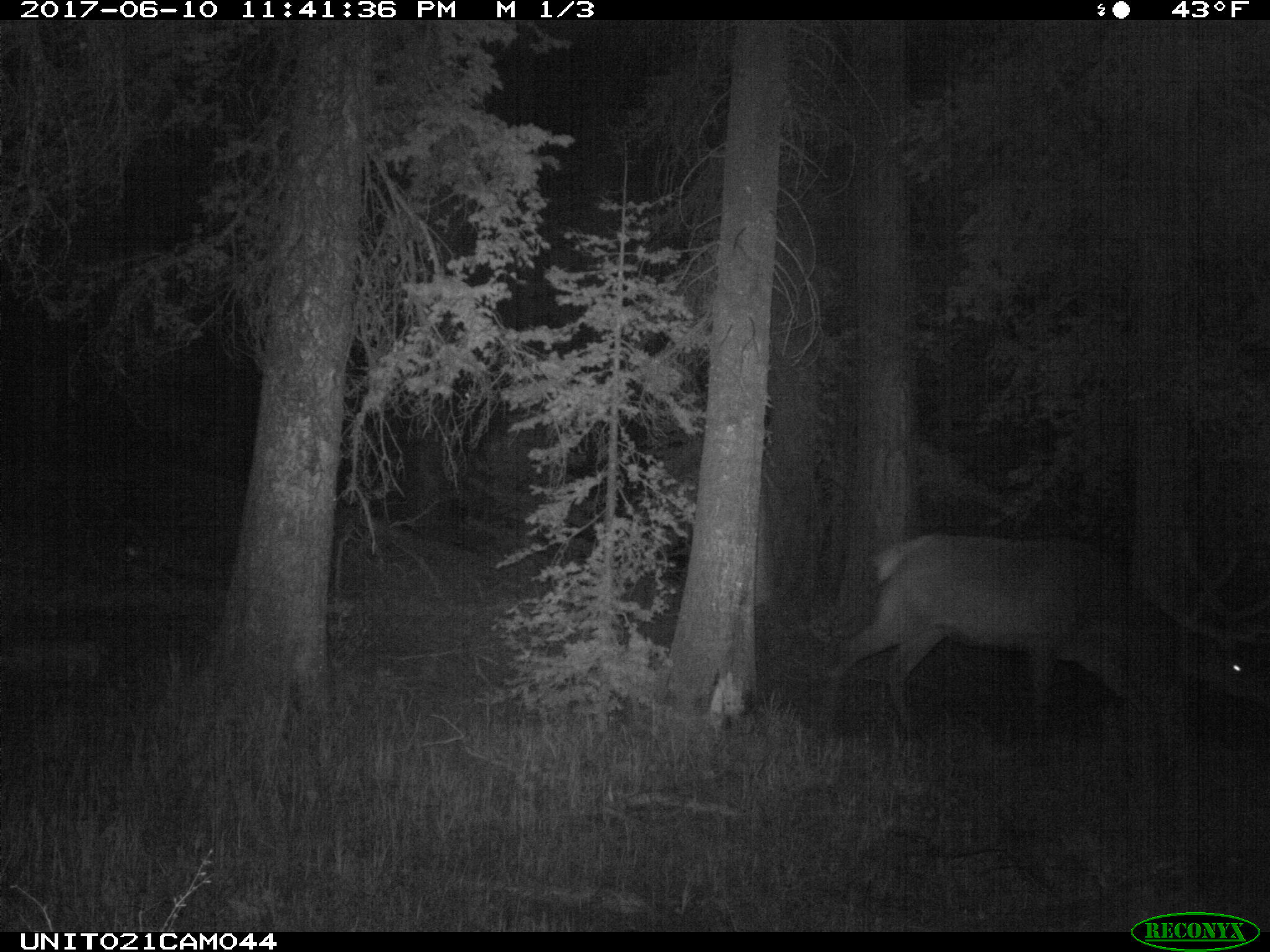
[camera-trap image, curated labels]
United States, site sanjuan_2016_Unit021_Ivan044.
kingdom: Animalia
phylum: Chordata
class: Mammalia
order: Artiodactyla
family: Cervidae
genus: Cervus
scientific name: Cervus elaphus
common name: red deer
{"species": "Cervus elaphus (red deer)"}